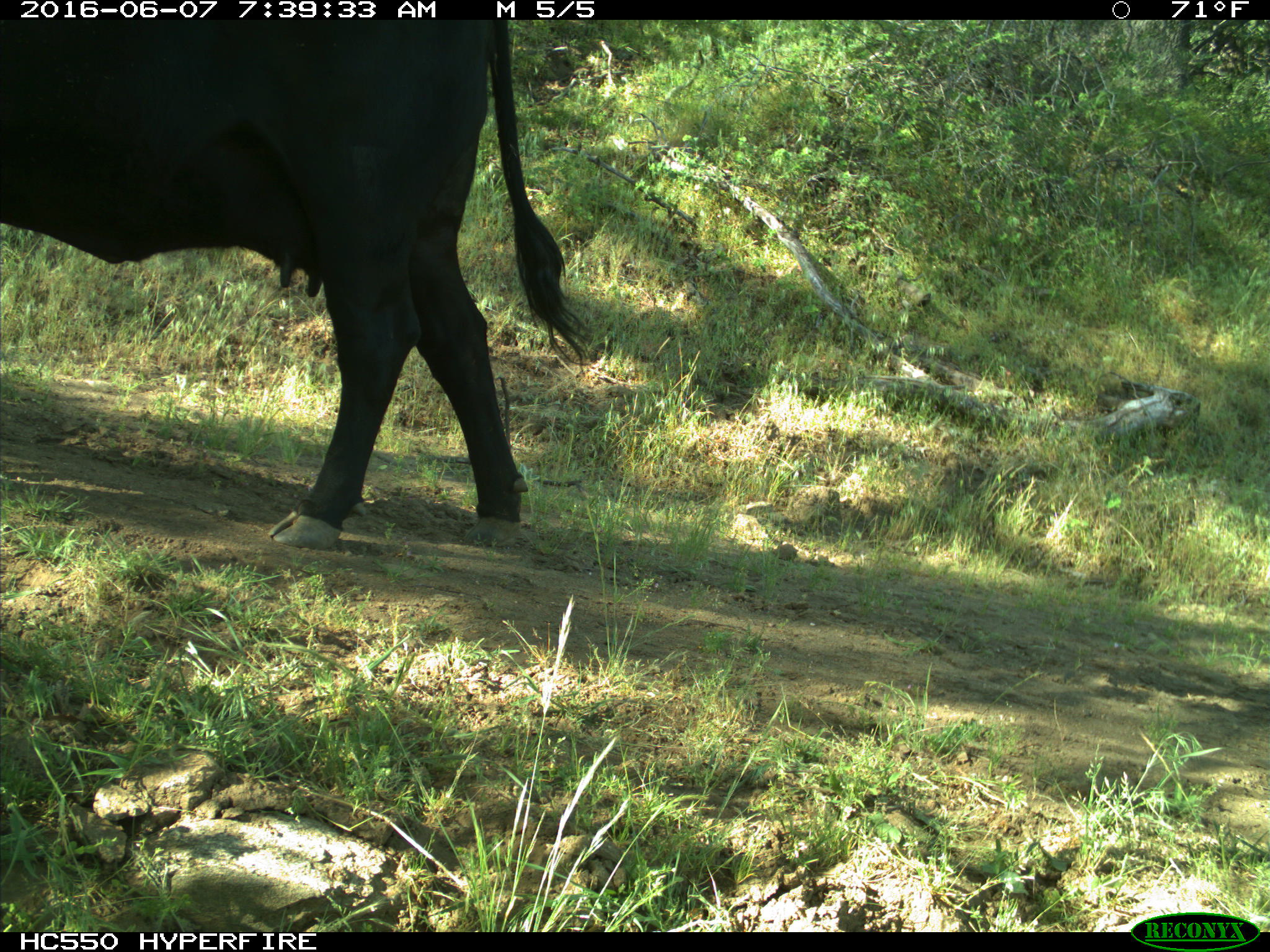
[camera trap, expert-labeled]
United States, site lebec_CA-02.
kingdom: Animalia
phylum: Chordata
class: Mammalia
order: Artiodactyla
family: Bovidae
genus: Bos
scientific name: Bos taurus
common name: domestic cow